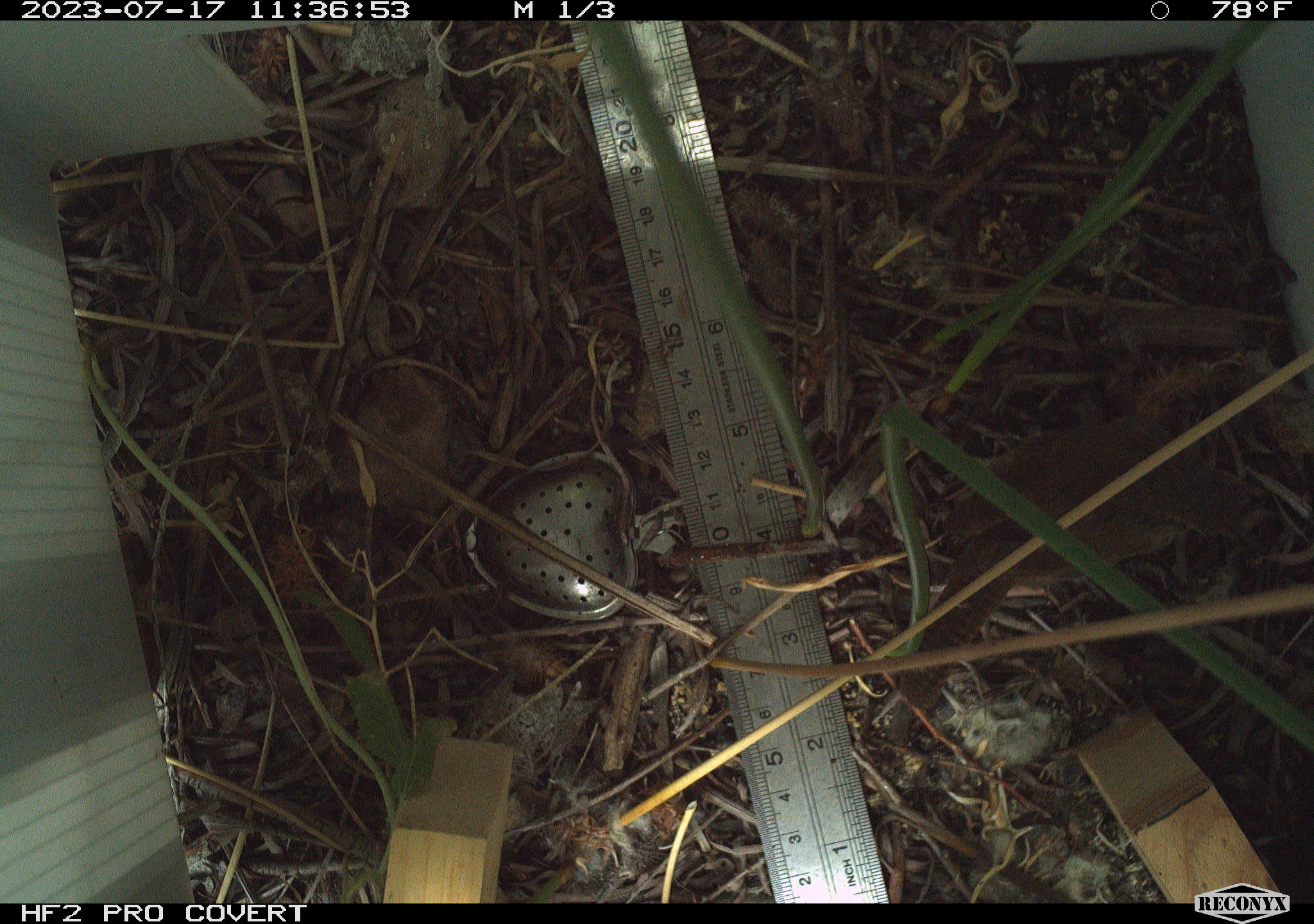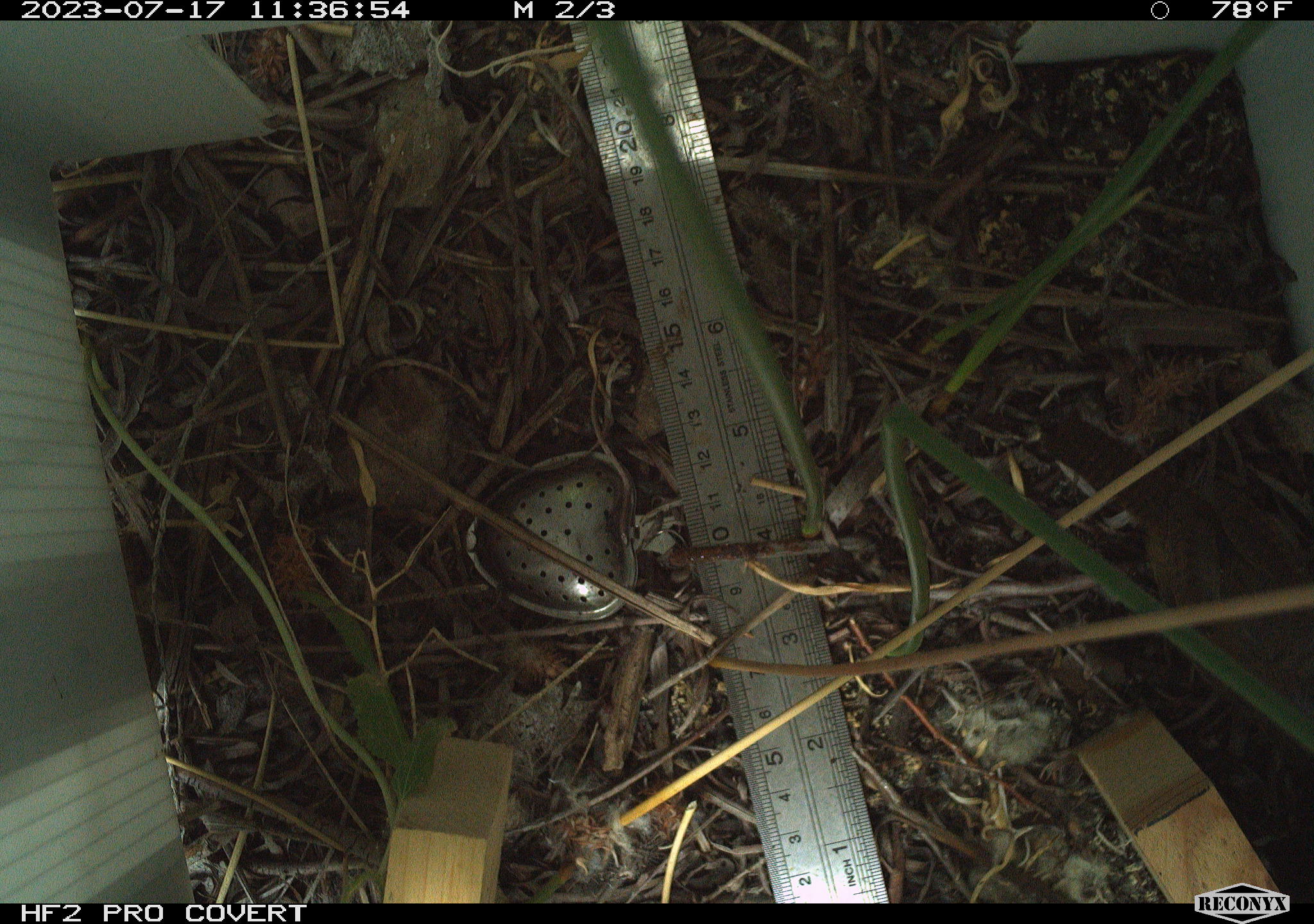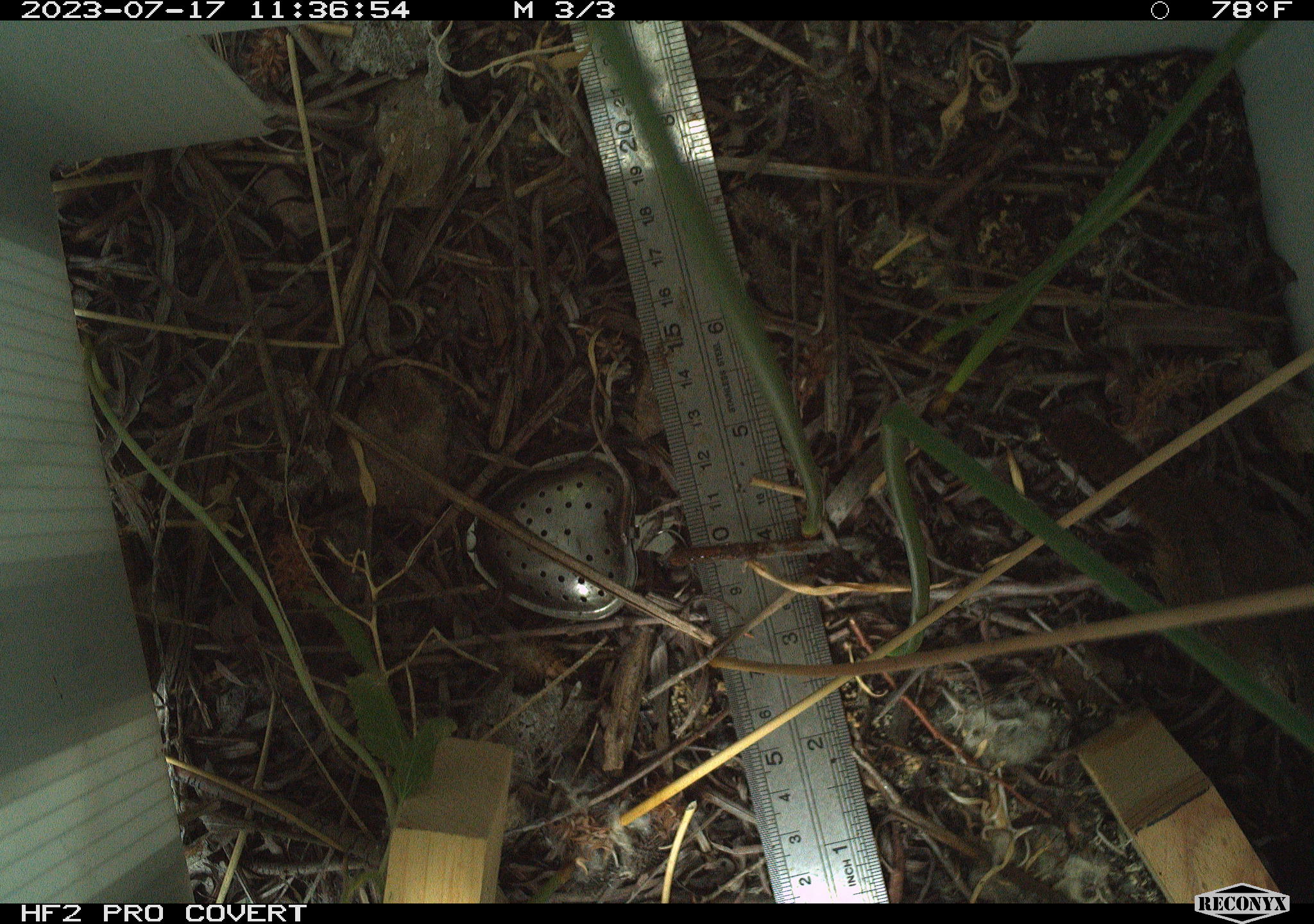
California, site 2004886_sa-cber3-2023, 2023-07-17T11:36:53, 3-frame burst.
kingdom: Animalia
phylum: Chordata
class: Aves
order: Passeriformes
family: Troglodytidae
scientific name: Troglodytidae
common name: wren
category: troglodytidae family